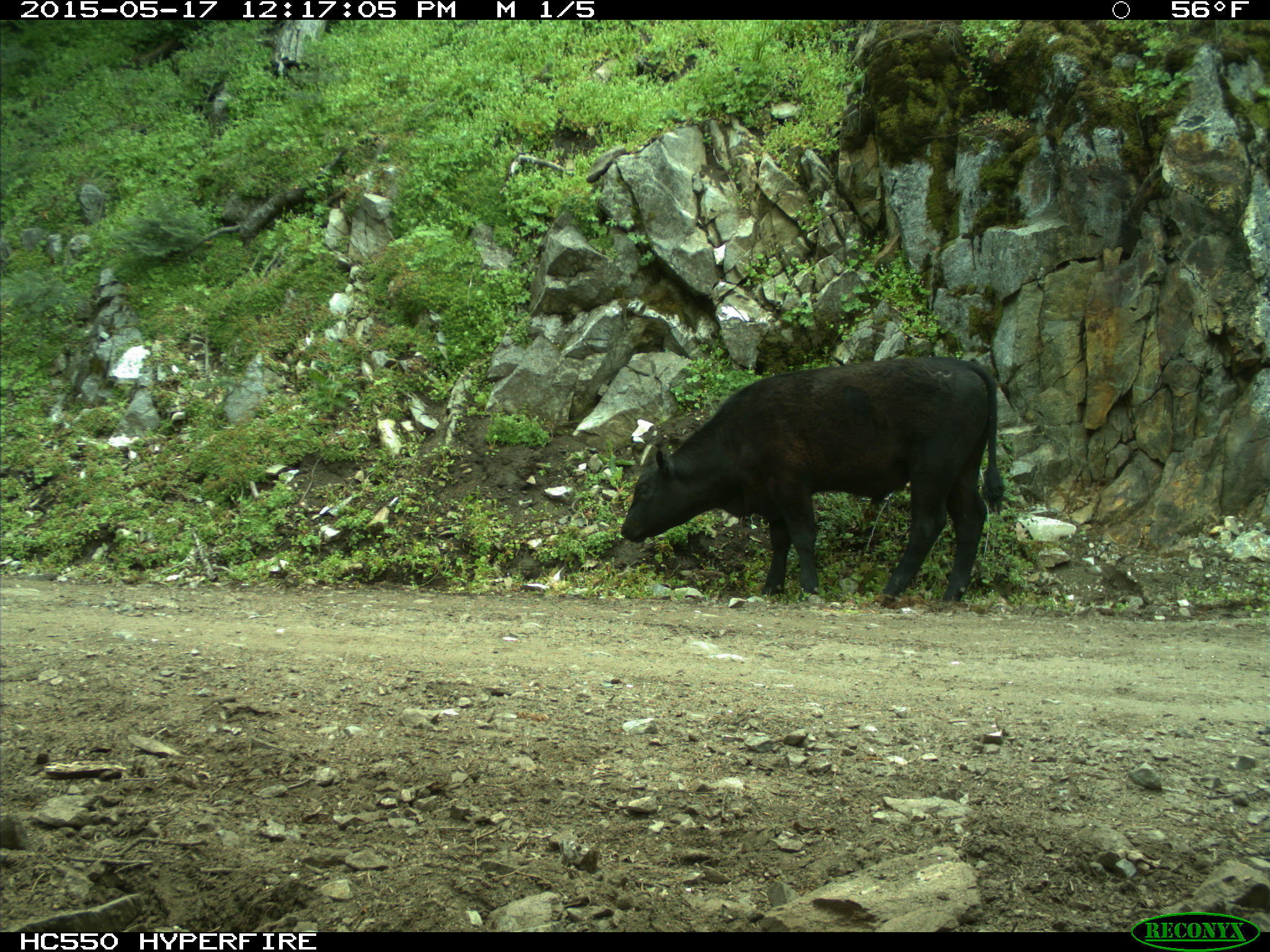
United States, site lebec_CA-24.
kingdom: Animalia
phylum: Chordata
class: Mammalia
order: Artiodactyla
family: Bovidae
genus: Bos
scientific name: Bos taurus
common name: domestic cow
Bos taurus (domestic cow).